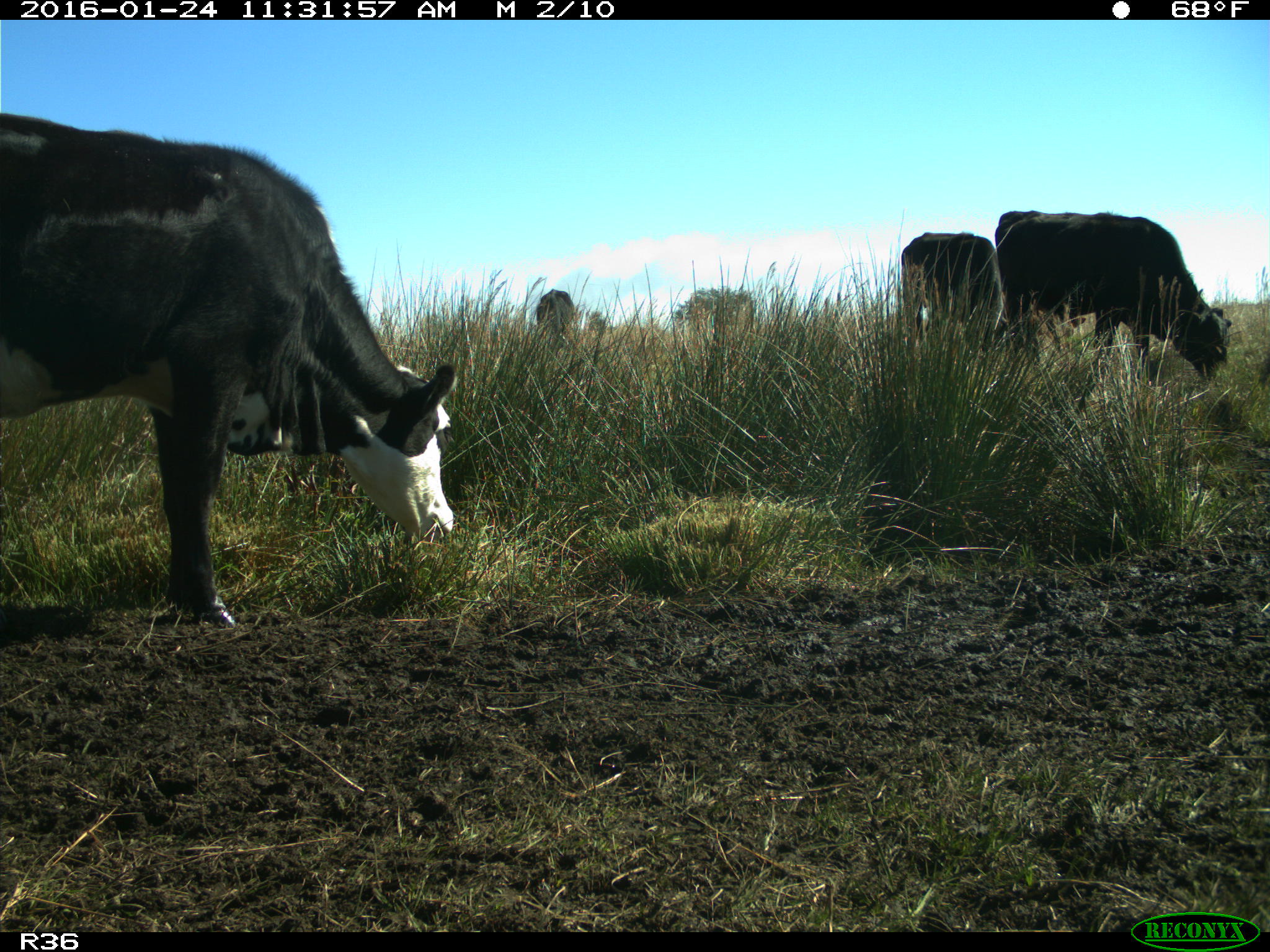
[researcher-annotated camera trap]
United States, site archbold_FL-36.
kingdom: Animalia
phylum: Chordata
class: Mammalia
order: Artiodactyla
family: Bovidae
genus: Bos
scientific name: Bos taurus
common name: domestic cow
Bos taurus (domestic cow).